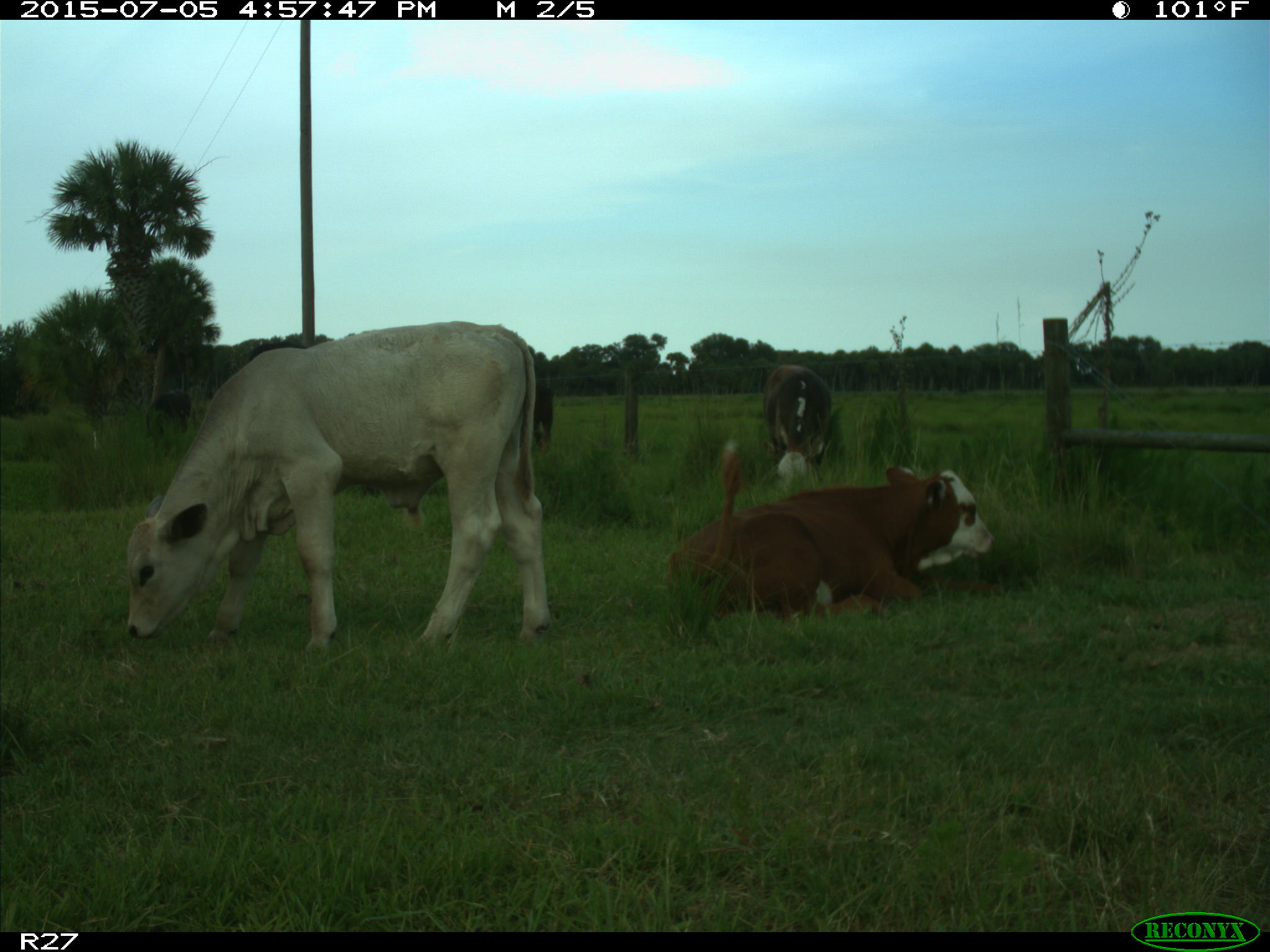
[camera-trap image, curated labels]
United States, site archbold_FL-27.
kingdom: Animalia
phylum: Chordata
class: Mammalia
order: Artiodactyla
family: Bovidae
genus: Bos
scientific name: Bos taurus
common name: domestic cow